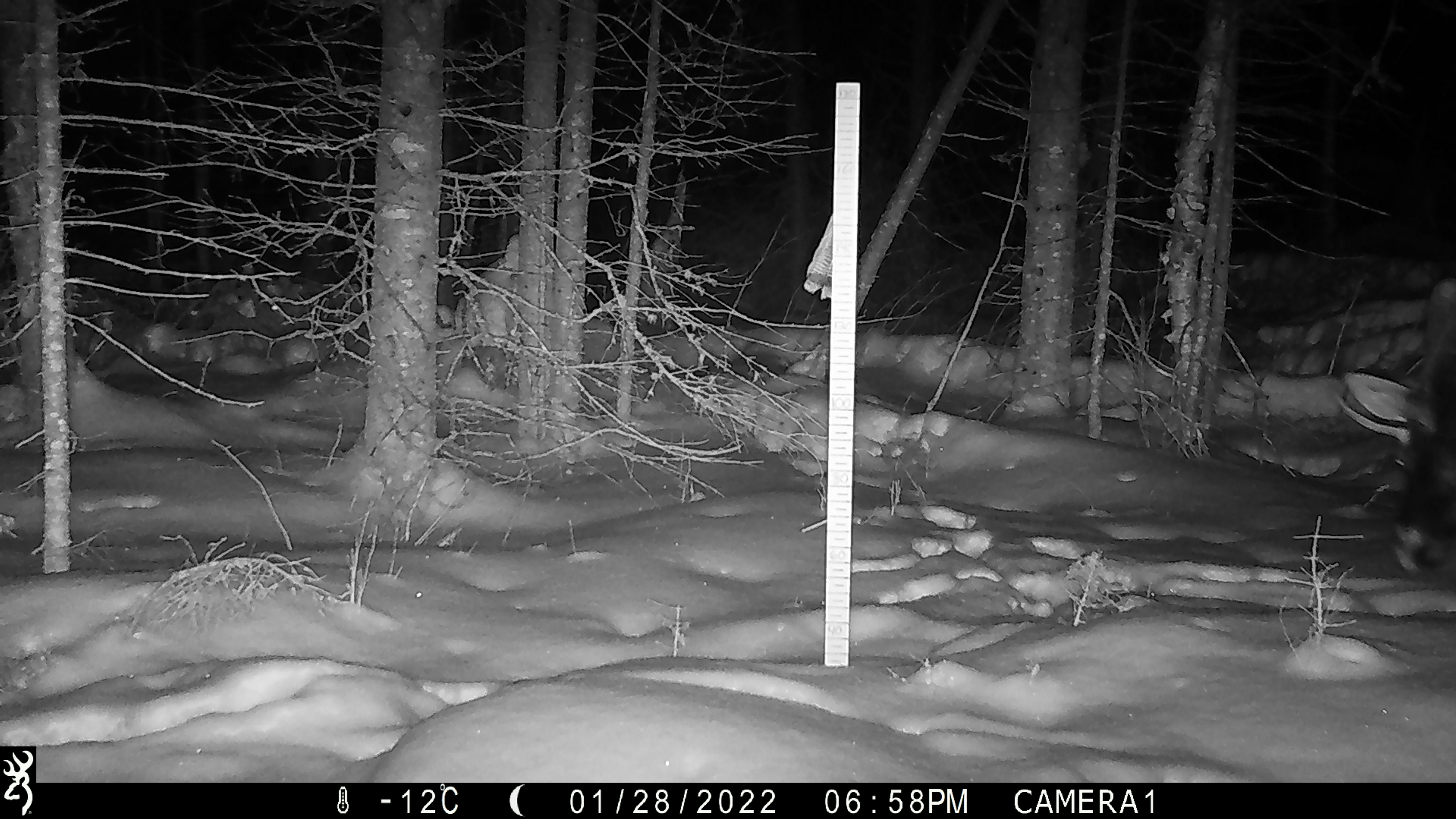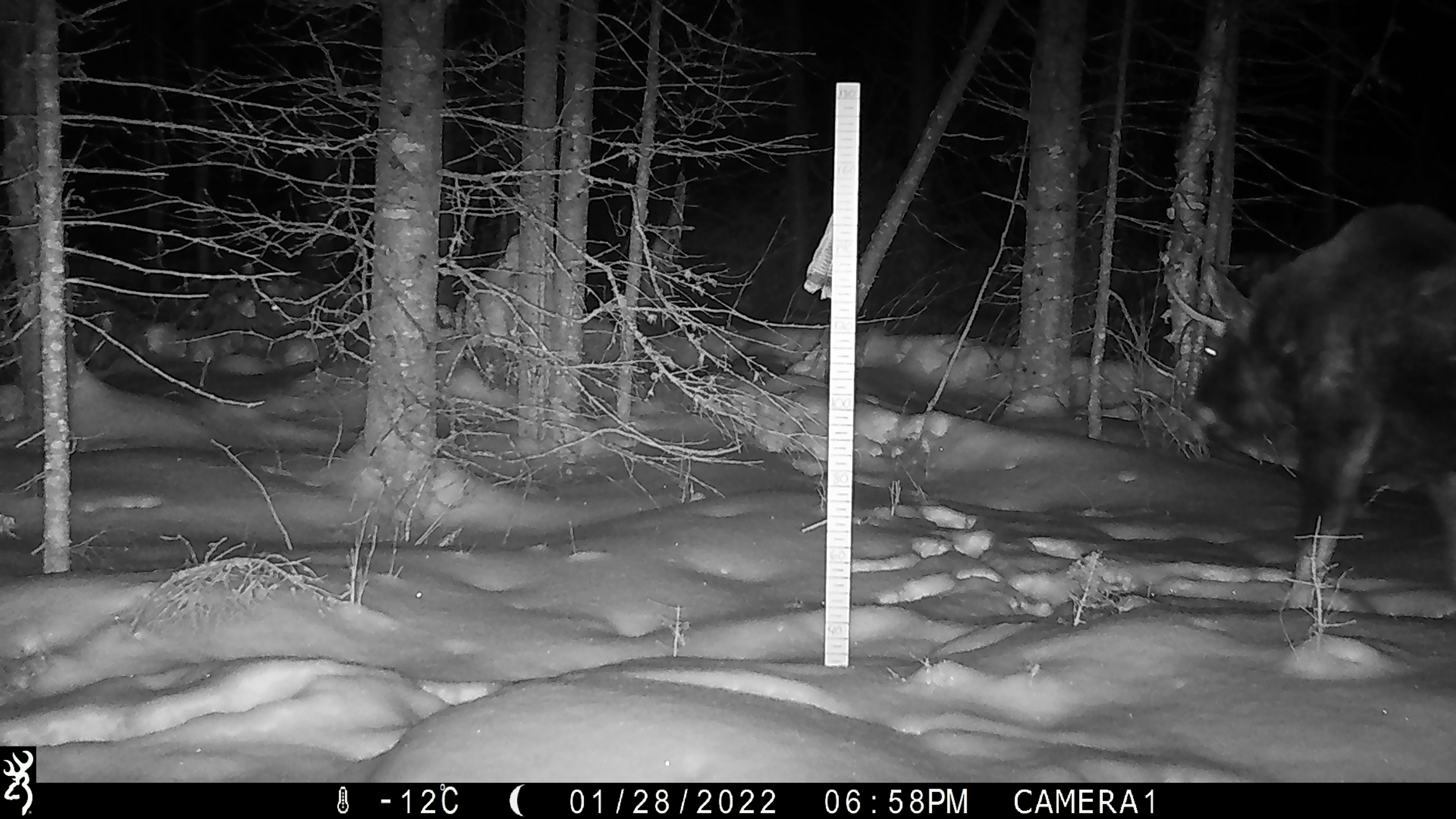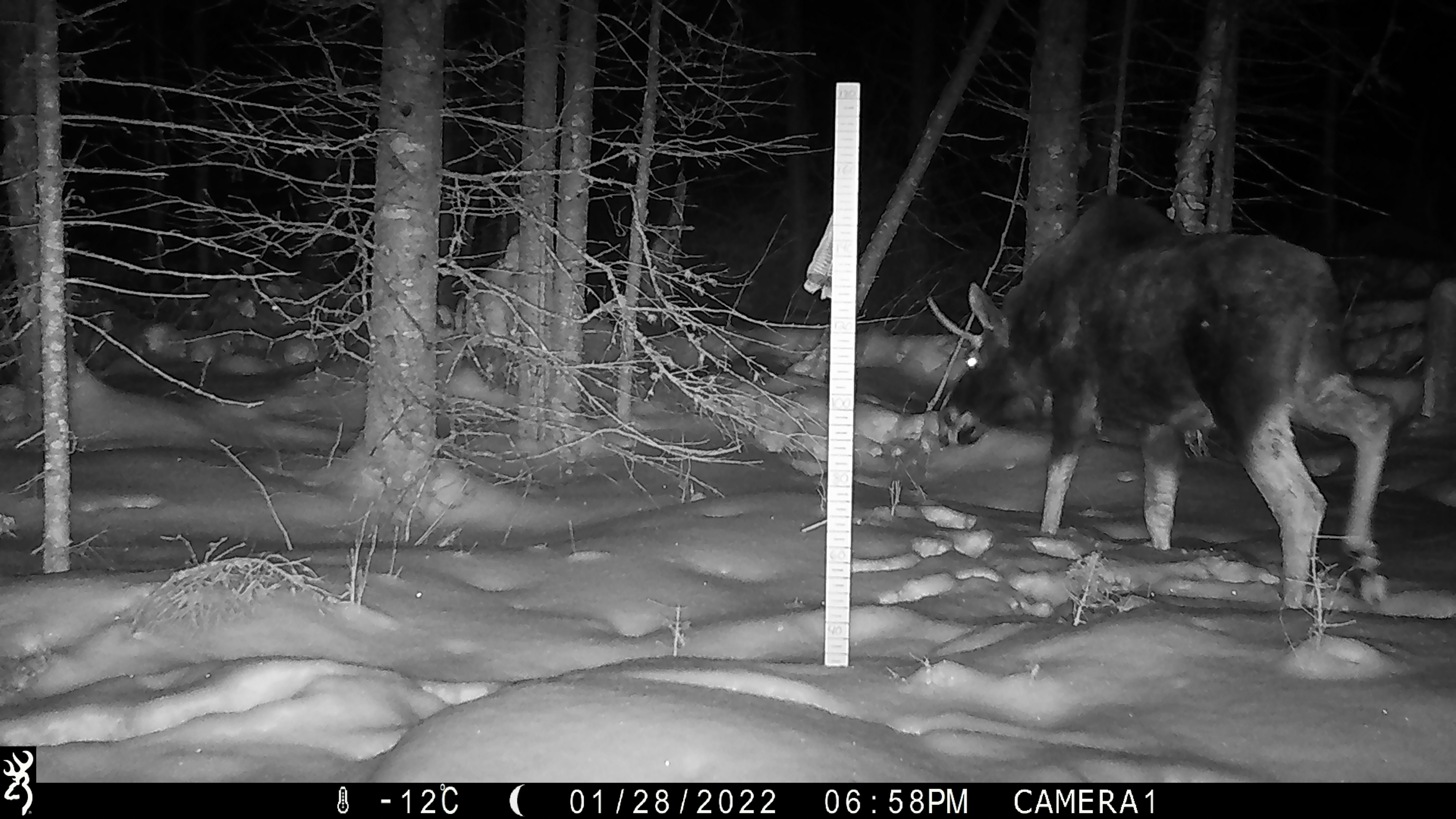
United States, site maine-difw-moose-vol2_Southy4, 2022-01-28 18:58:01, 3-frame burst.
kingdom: Animalia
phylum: Chordata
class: Mammalia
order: Artiodactyla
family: Cervidae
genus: Alces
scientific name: Alces alces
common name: moose